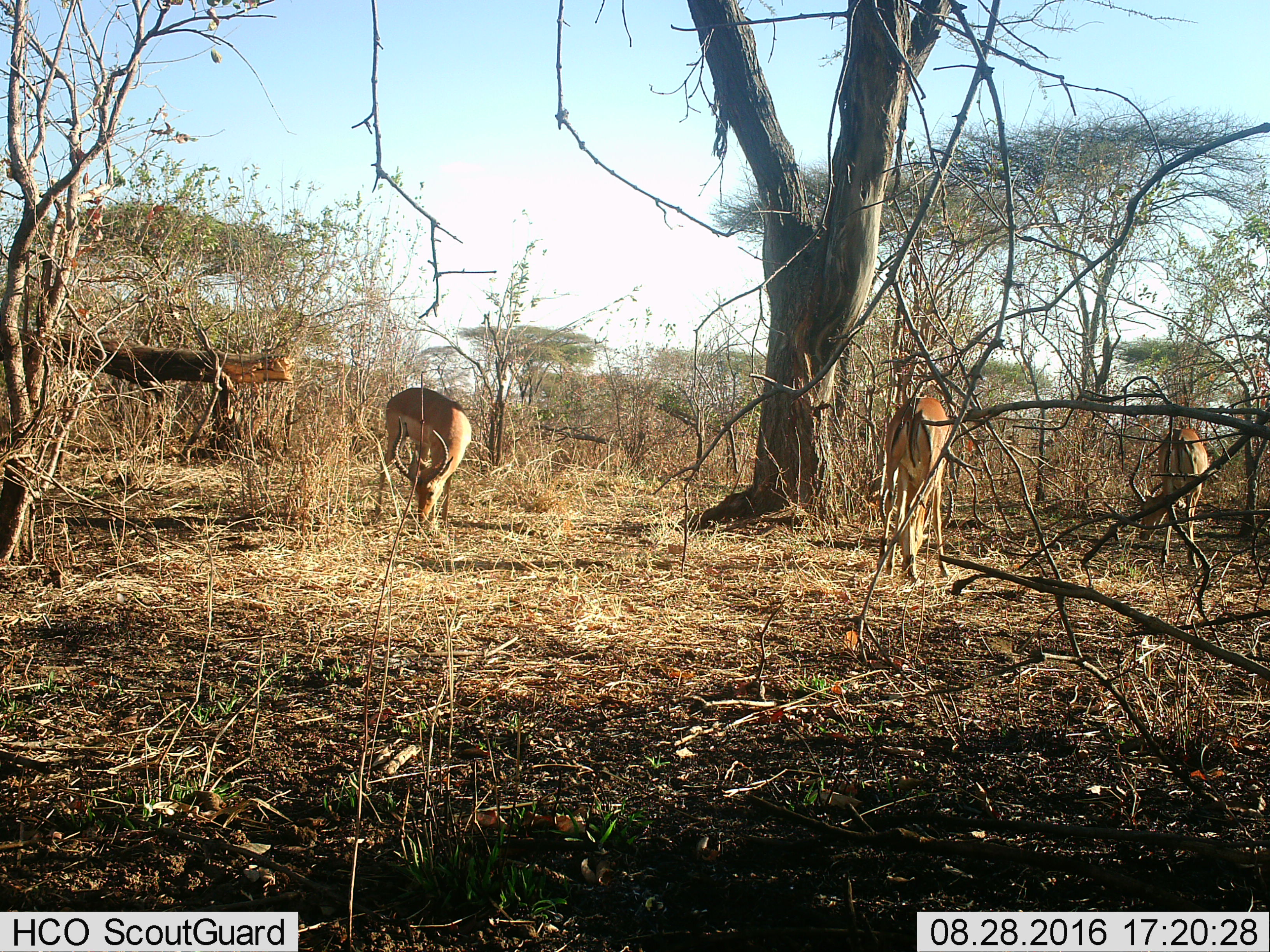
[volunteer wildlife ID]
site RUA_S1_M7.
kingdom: Animalia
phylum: Chordata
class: Mammalia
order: Artiodactyla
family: Bovidae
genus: Aepyceros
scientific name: Aepyceros melampus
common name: impala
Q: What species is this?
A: Impala (Aepyceros melampus).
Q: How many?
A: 3.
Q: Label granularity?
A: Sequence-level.